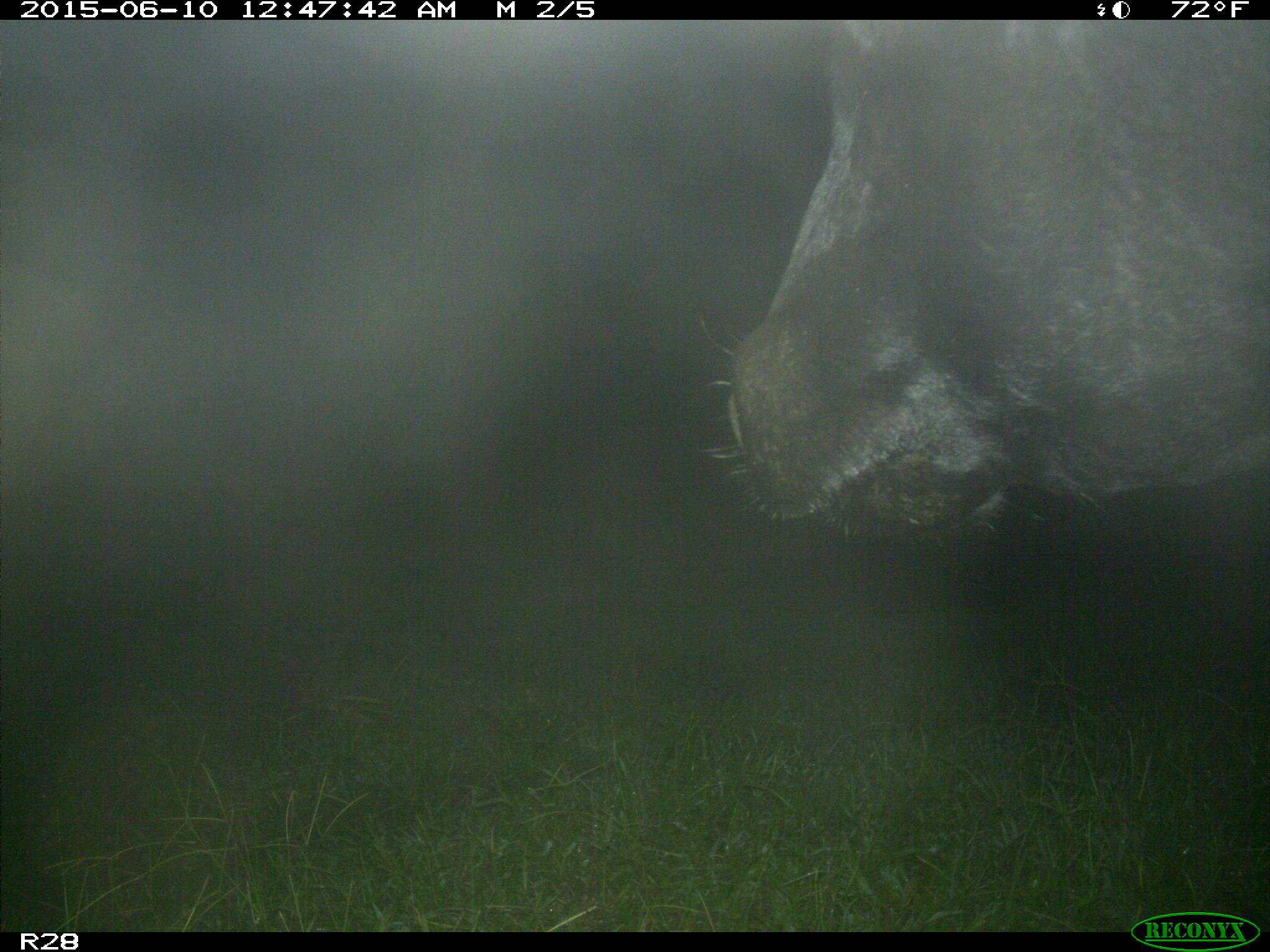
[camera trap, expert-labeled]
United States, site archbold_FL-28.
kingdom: Animalia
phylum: Chordata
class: Mammalia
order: Artiodactyla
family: Bovidae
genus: Bos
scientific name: Bos taurus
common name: domestic cow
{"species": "Bos taurus (domestic cow)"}